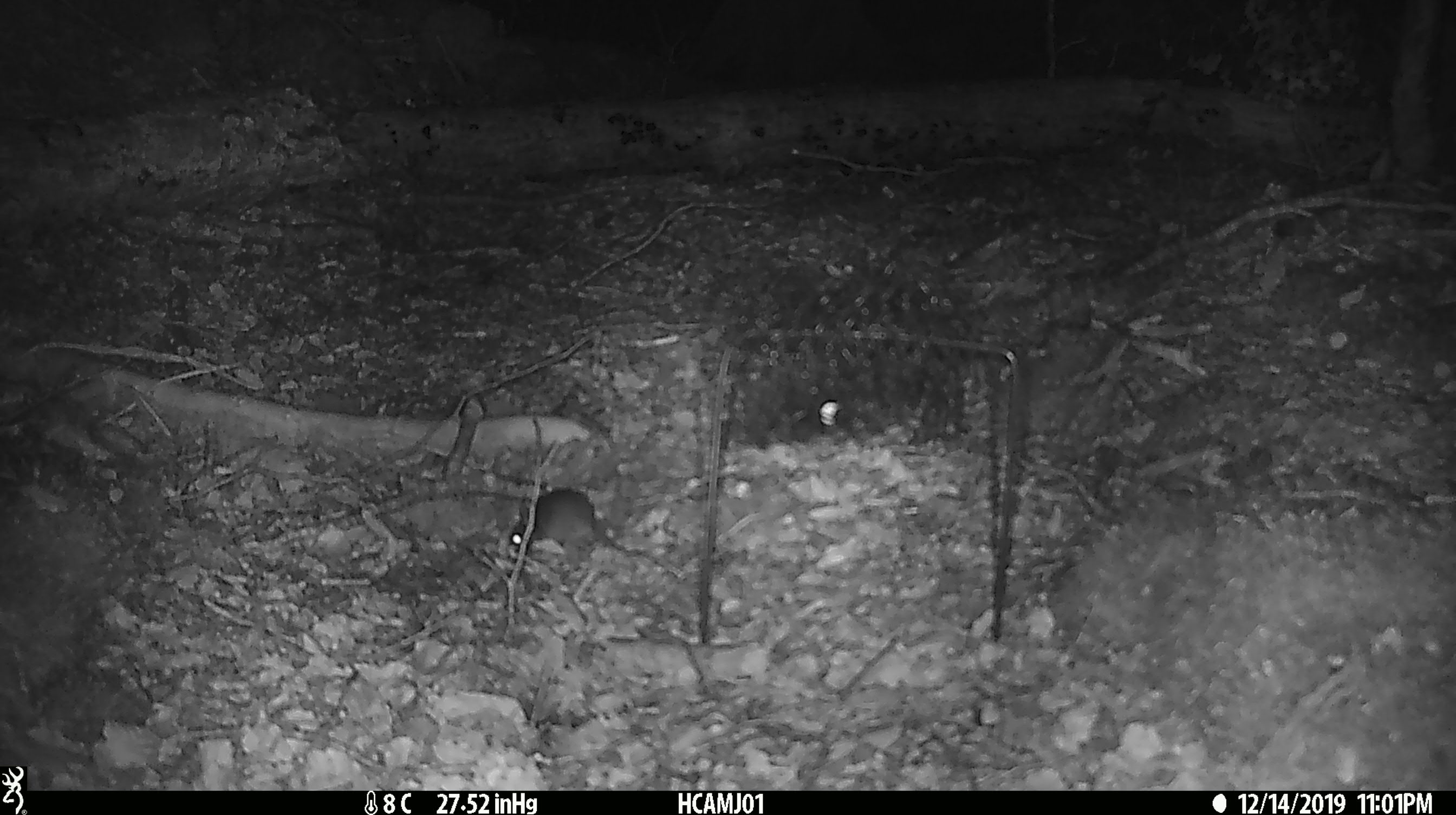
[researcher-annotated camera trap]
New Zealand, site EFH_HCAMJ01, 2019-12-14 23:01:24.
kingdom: Animalia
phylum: Chordata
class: Mammalia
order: Rodentia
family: Muridae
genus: Mus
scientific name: Mus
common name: mouse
Mouse (Mus).